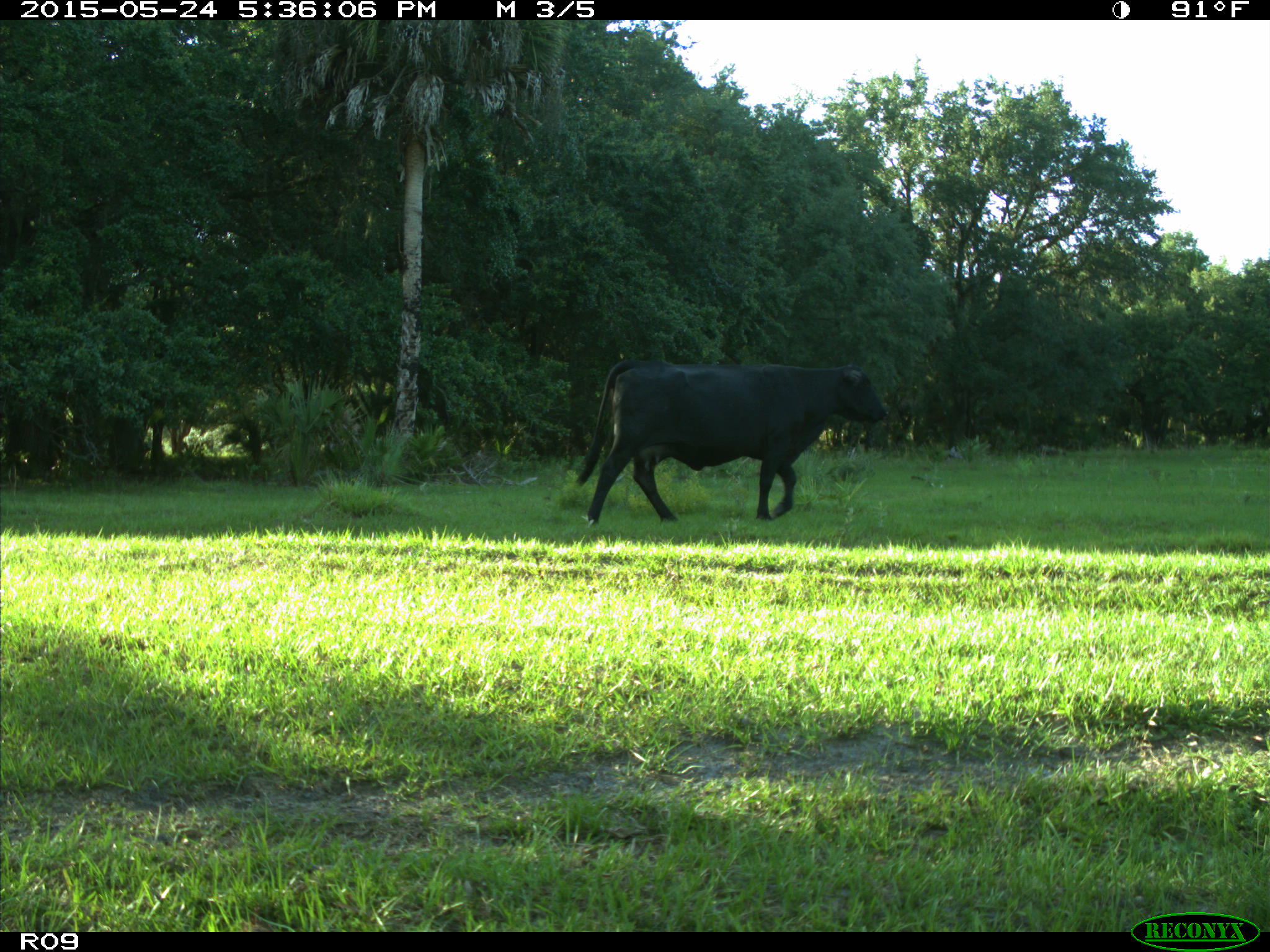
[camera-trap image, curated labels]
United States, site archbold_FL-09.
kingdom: Animalia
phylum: Chordata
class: Mammalia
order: Artiodactyla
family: Bovidae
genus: Bos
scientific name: Bos taurus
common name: domestic cow